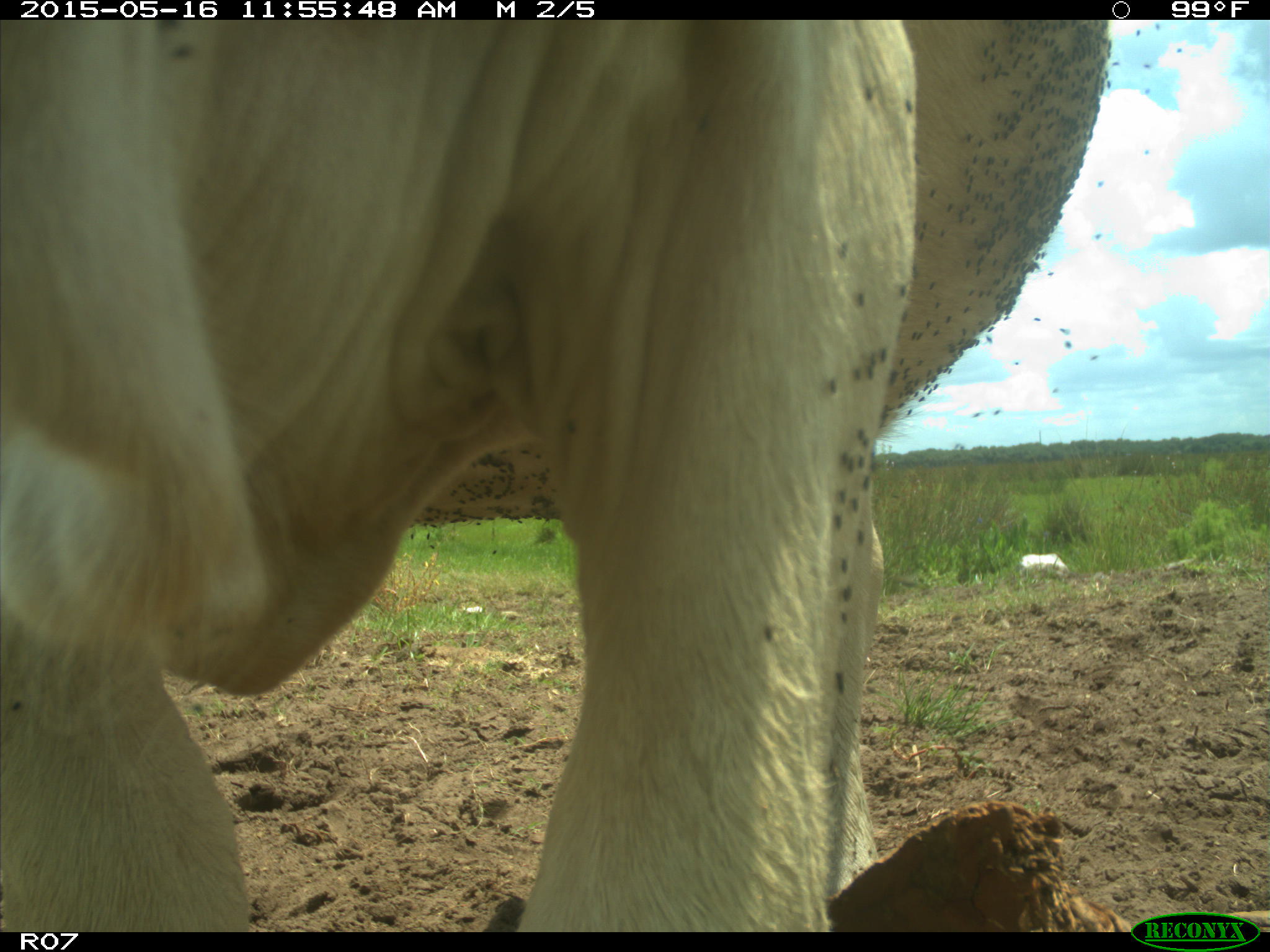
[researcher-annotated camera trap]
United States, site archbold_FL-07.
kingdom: Animalia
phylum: Chordata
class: Mammalia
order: Artiodactyla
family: Bovidae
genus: Bos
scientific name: Bos taurus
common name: domestic cow